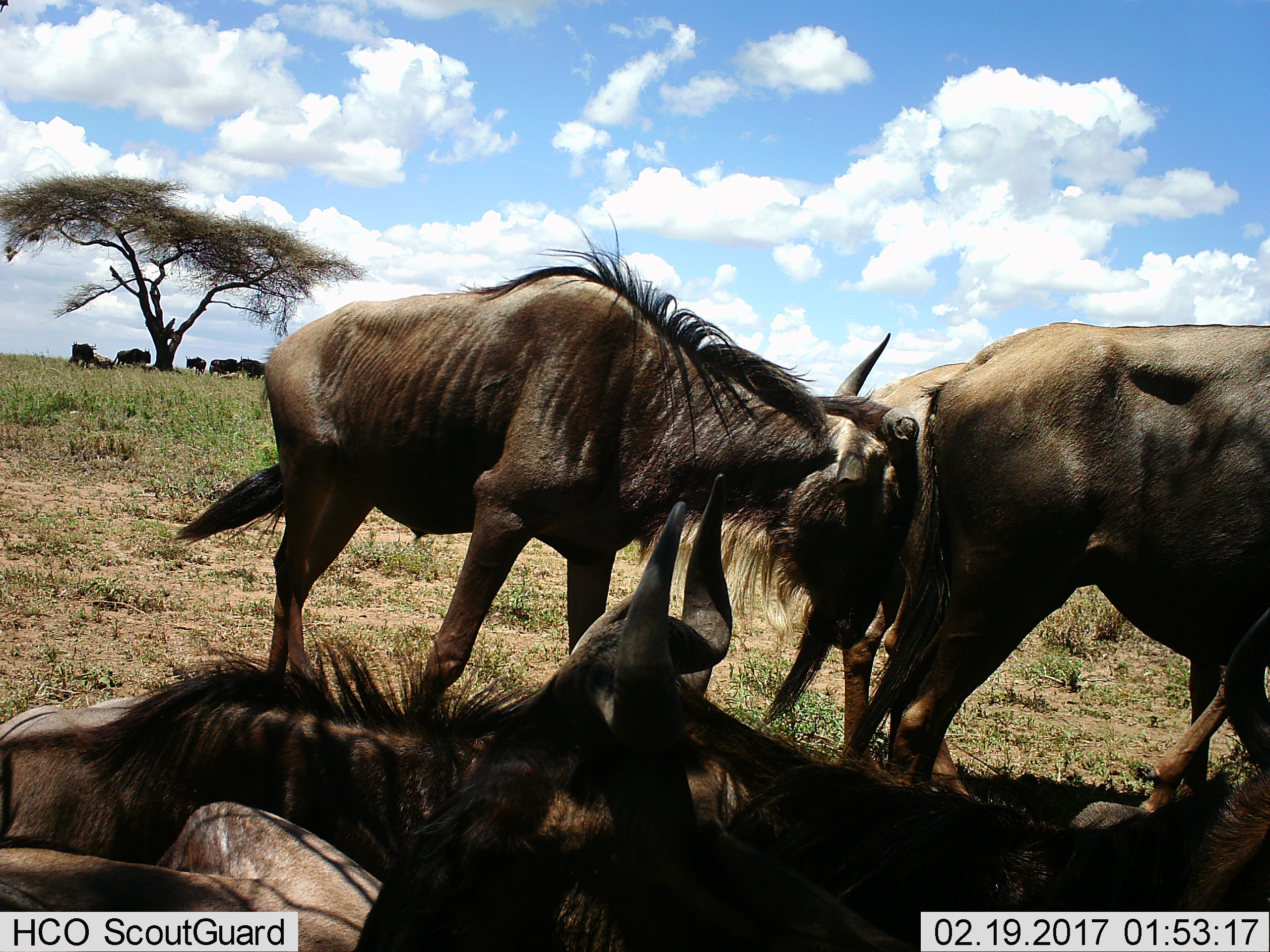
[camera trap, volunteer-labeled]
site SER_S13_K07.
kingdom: Animalia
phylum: Chordata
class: Mammalia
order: Artiodactyla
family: Bovidae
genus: Connochaetes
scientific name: Connochaetes taurinus taurinus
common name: blue wildebeest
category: wildebeestblue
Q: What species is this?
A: Wildebeestblue (blue wildebeest) (Connochaetes taurinus taurinus).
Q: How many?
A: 6.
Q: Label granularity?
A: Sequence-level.